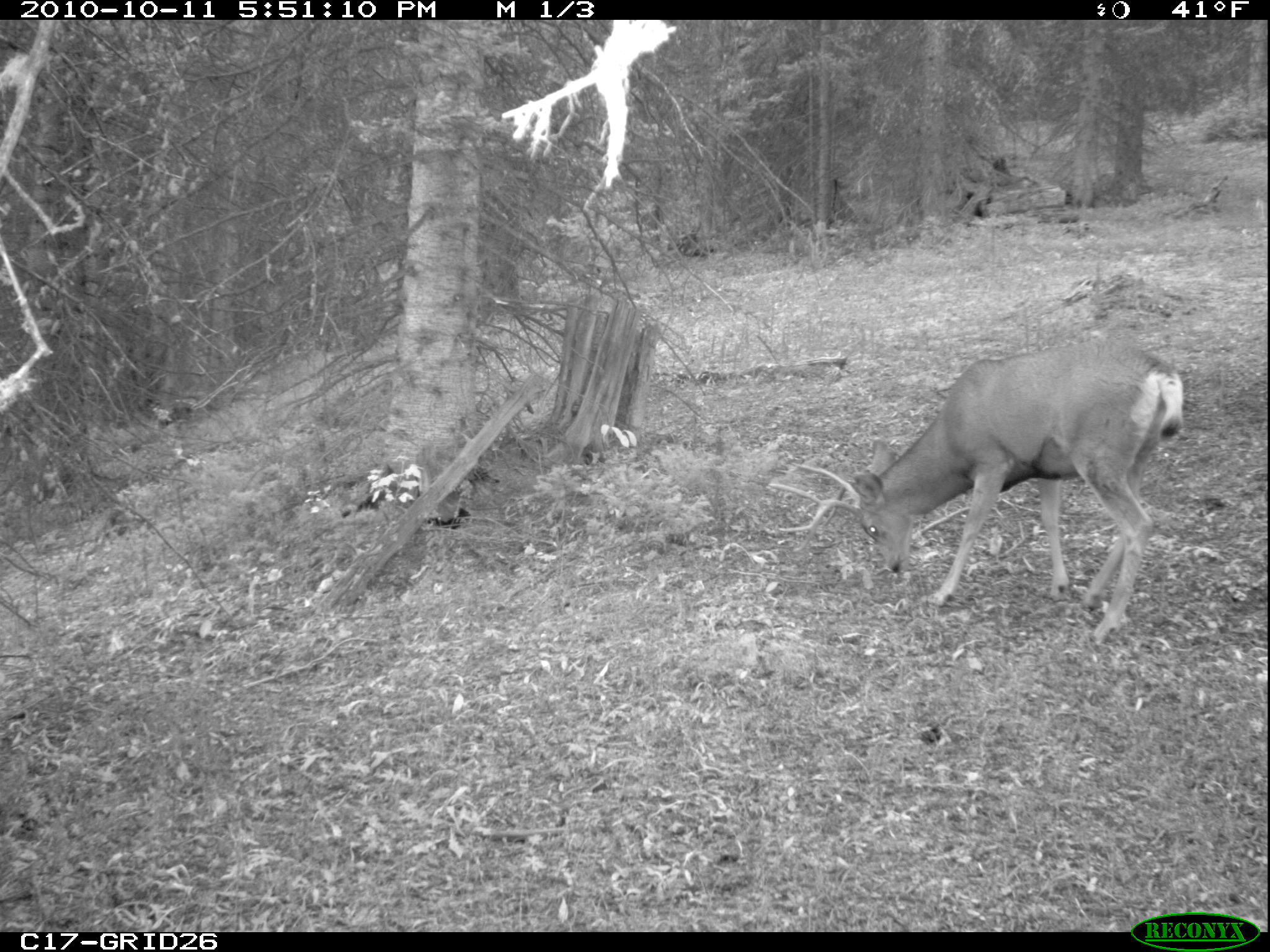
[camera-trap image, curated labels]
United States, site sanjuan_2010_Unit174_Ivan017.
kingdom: Animalia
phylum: Chordata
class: Mammalia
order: Artiodactyla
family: Cervidae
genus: Odocoileus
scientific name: Odocoileus hemionus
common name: mule deer